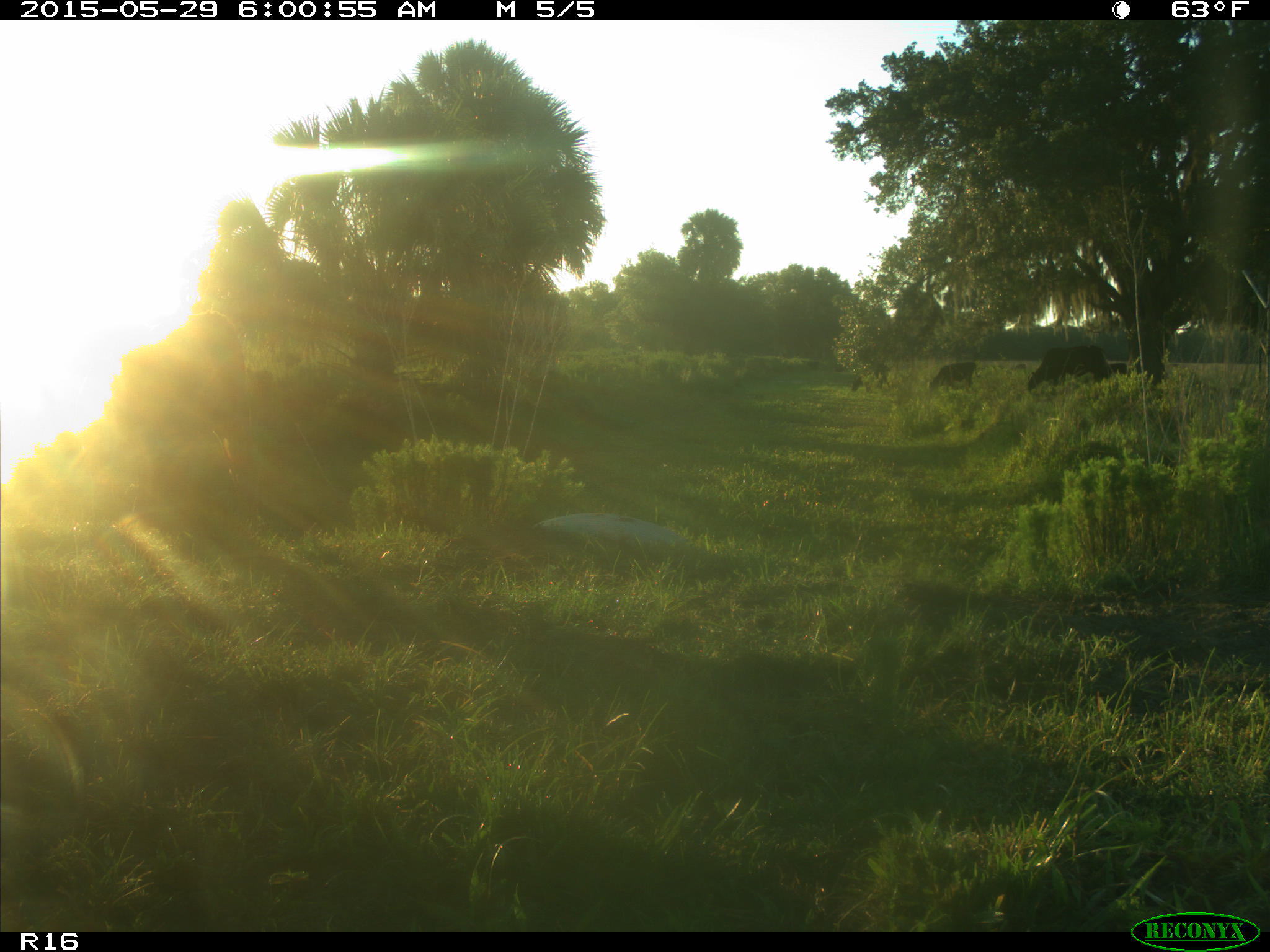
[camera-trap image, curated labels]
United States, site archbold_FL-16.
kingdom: Animalia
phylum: Chordata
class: Mammalia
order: Artiodactyla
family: Bovidae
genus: Bos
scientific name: Bos taurus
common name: domestic cow